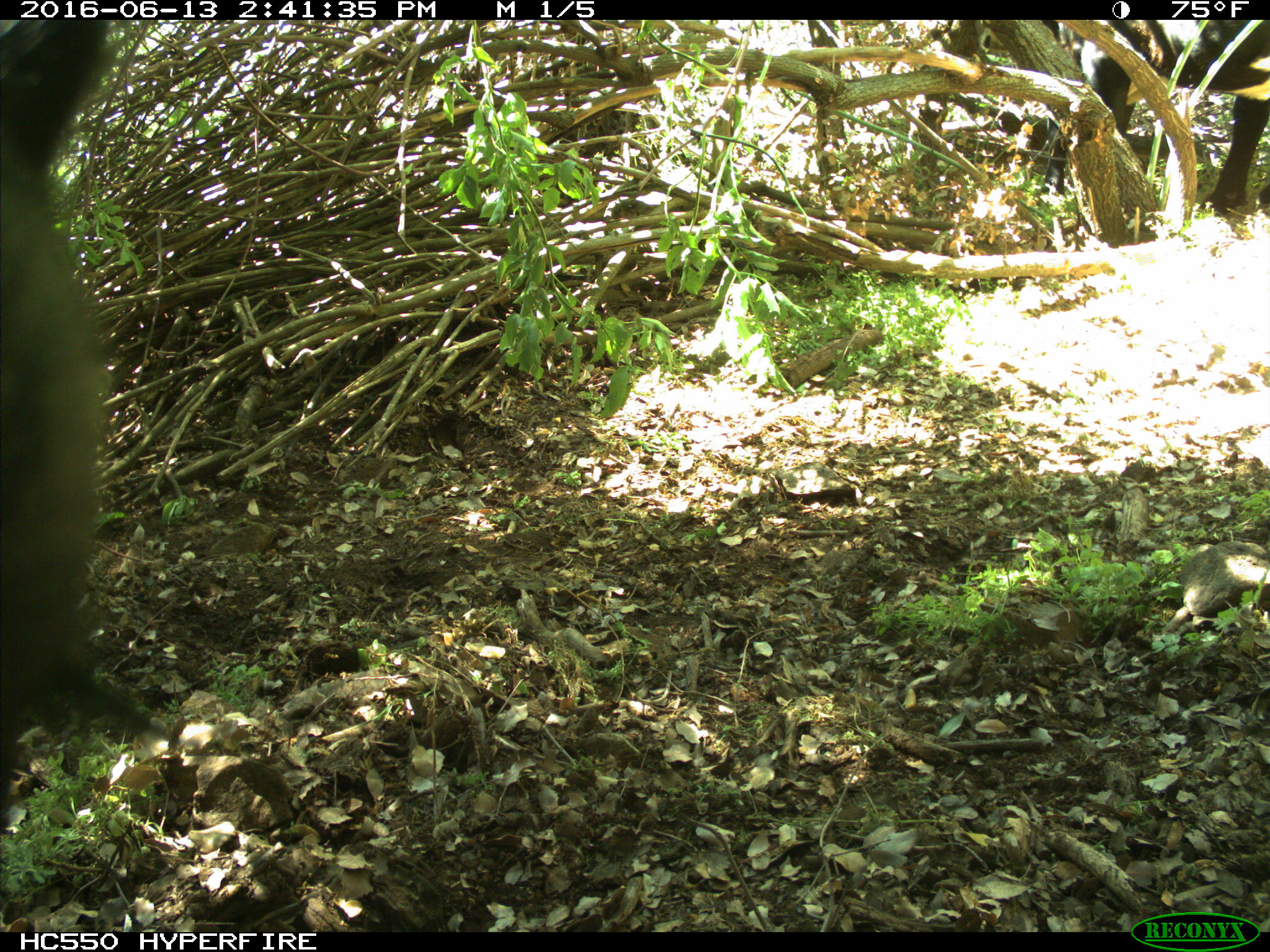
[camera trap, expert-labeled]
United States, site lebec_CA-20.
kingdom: Animalia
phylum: Chordata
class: Mammalia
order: Artiodactyla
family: Bovidae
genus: Bos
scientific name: Bos taurus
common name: domestic cow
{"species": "Bos taurus (domestic cow)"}